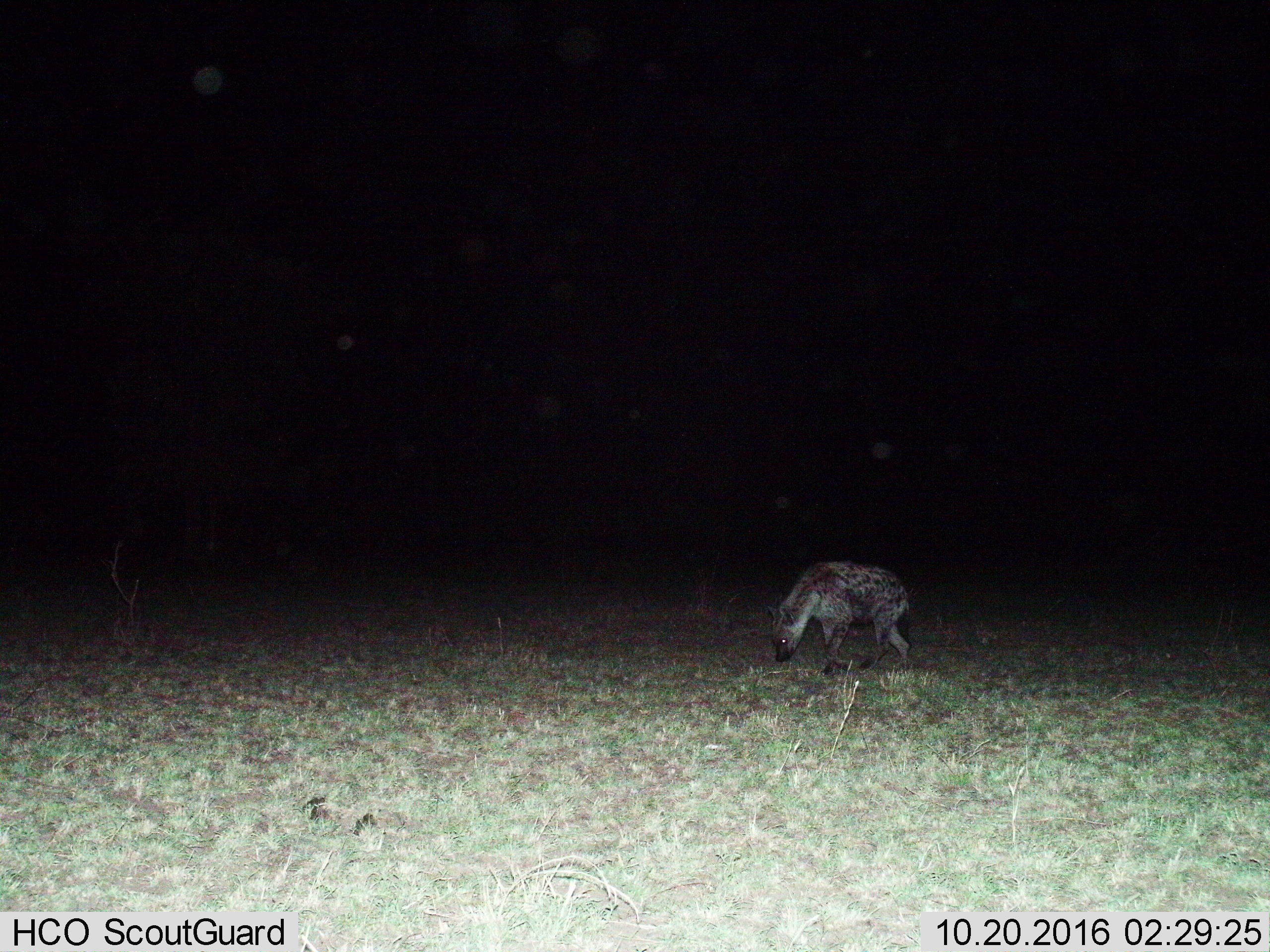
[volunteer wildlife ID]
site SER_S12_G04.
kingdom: Animalia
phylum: Chordata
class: Mammalia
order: Carnivora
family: Hyaenidae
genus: Crocuta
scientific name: Crocuta crocuta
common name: spotted hyena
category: hyenaspotted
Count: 1.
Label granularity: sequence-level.